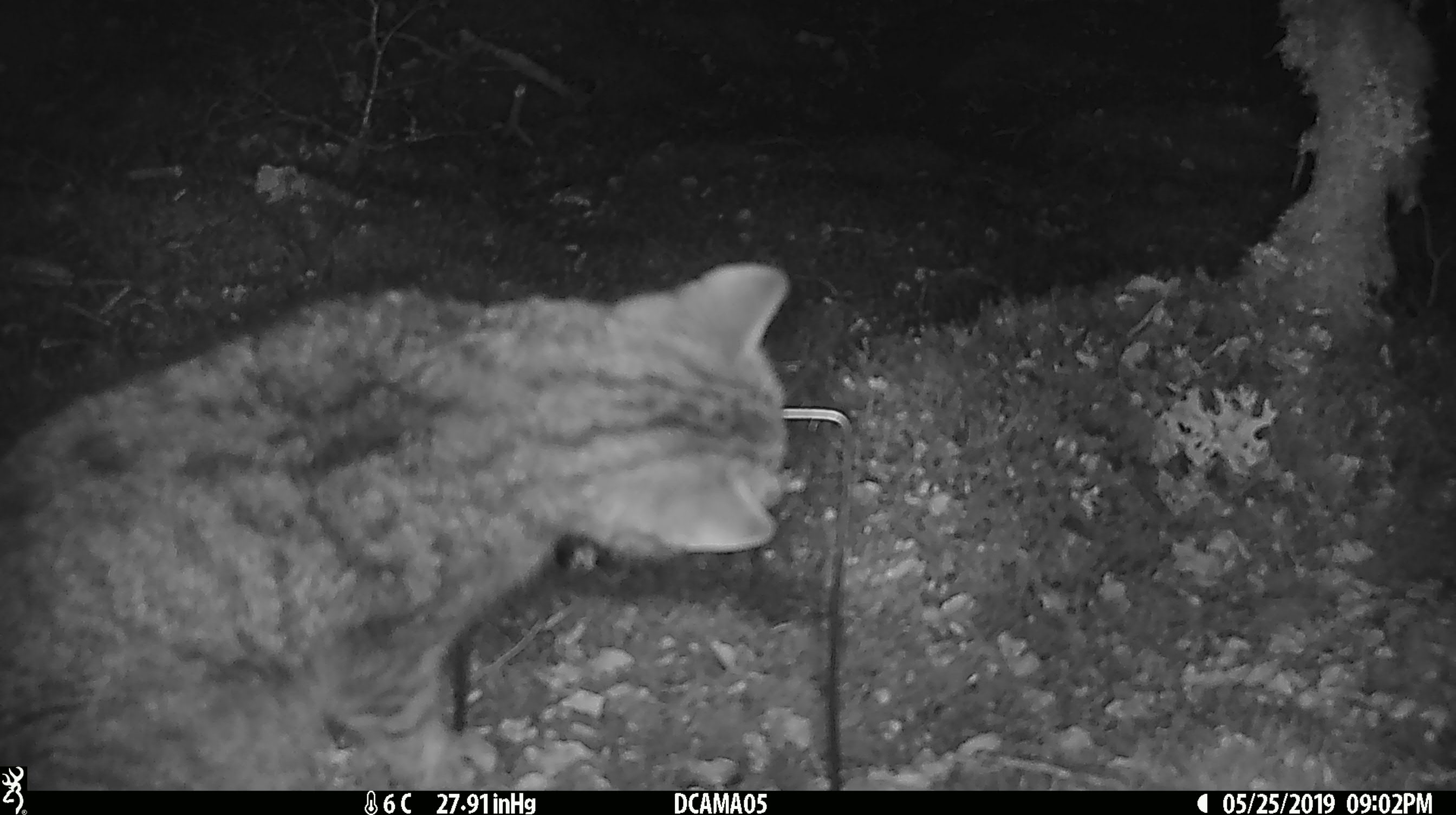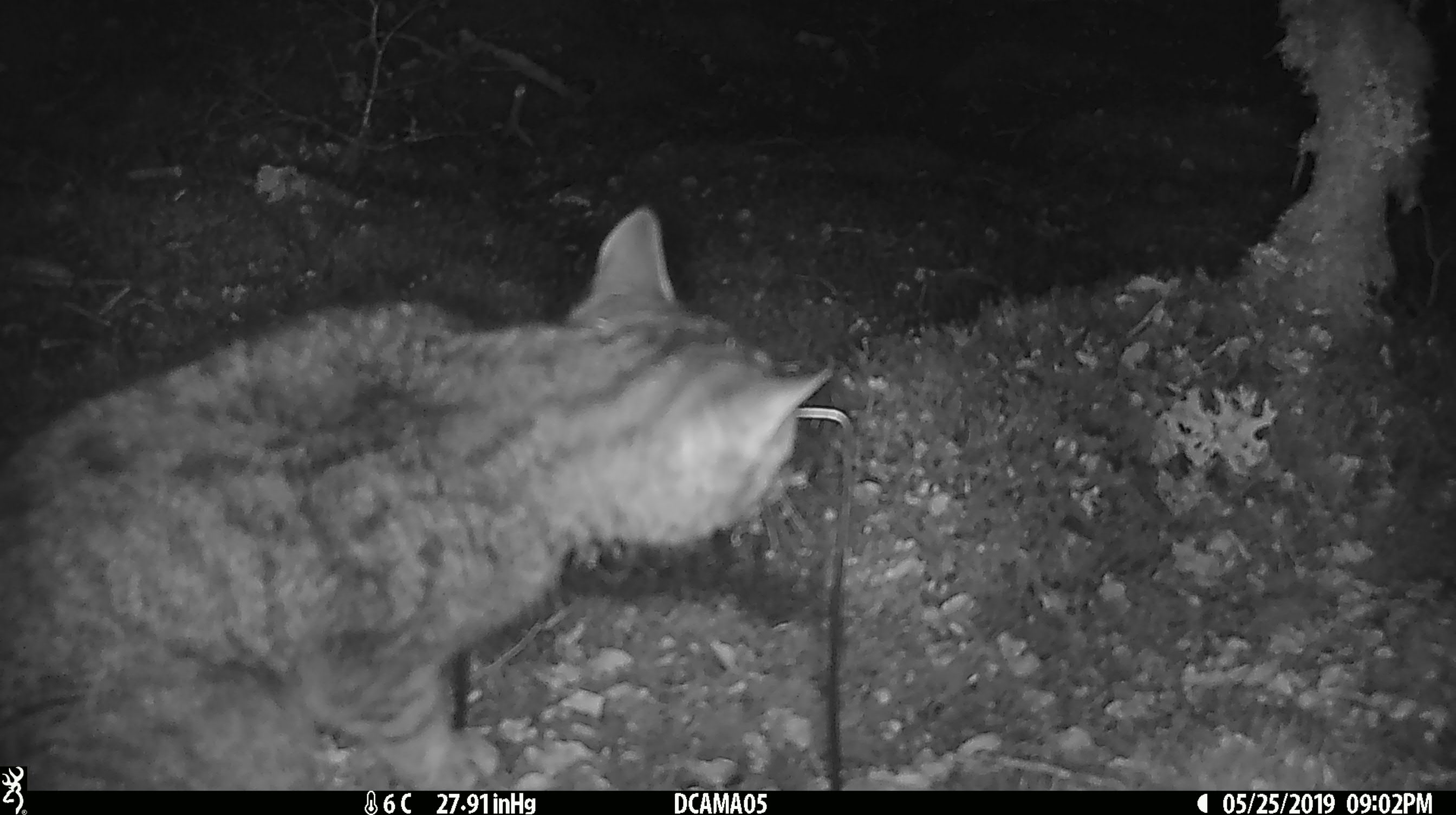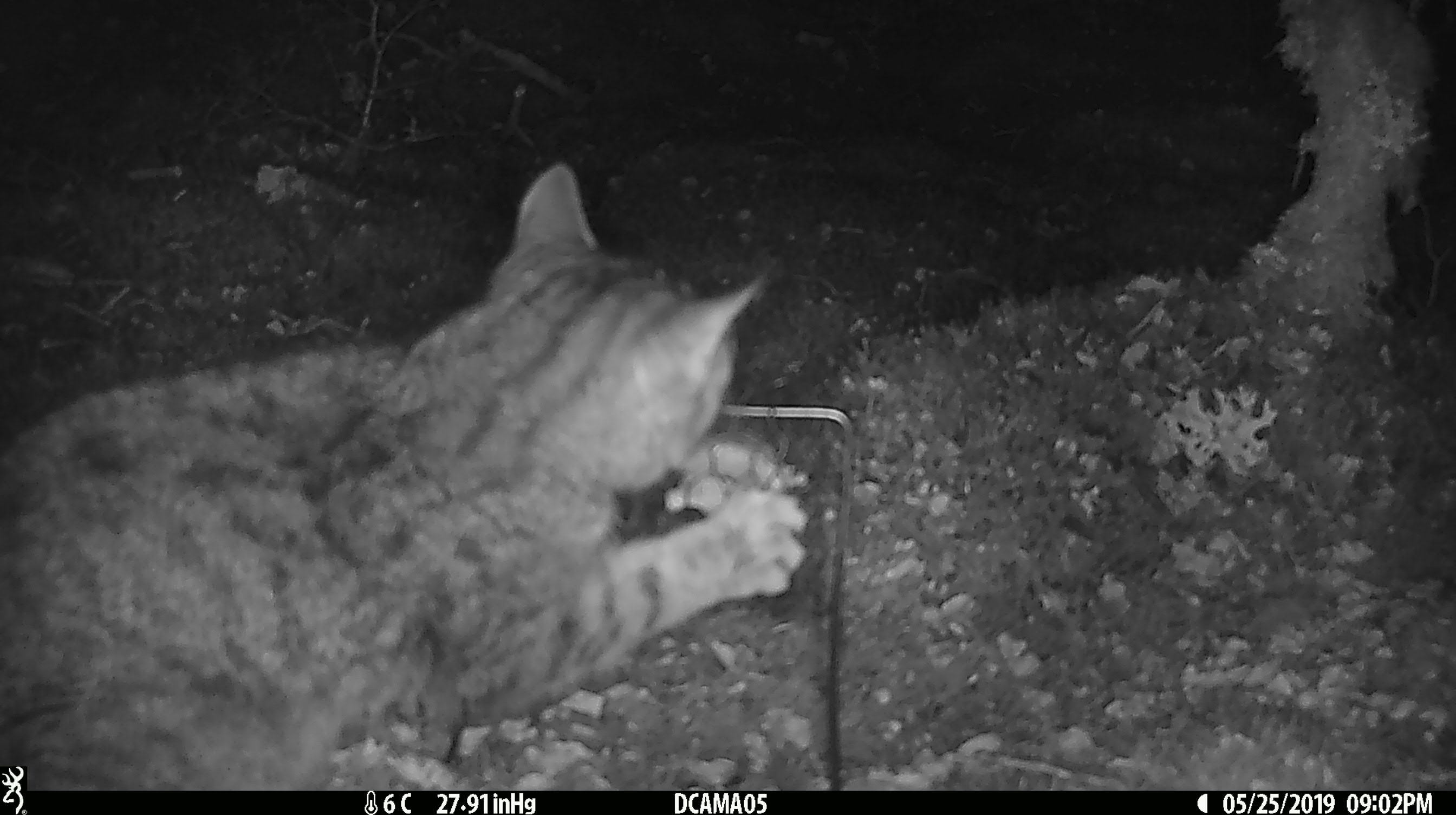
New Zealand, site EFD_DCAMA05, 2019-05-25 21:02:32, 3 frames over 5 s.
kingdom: Animalia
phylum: Chordata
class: Mammalia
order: Carnivora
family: Felidae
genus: Felis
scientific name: Felis catus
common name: domestic cat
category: cat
Cat (domestic cat) (Felis catus).